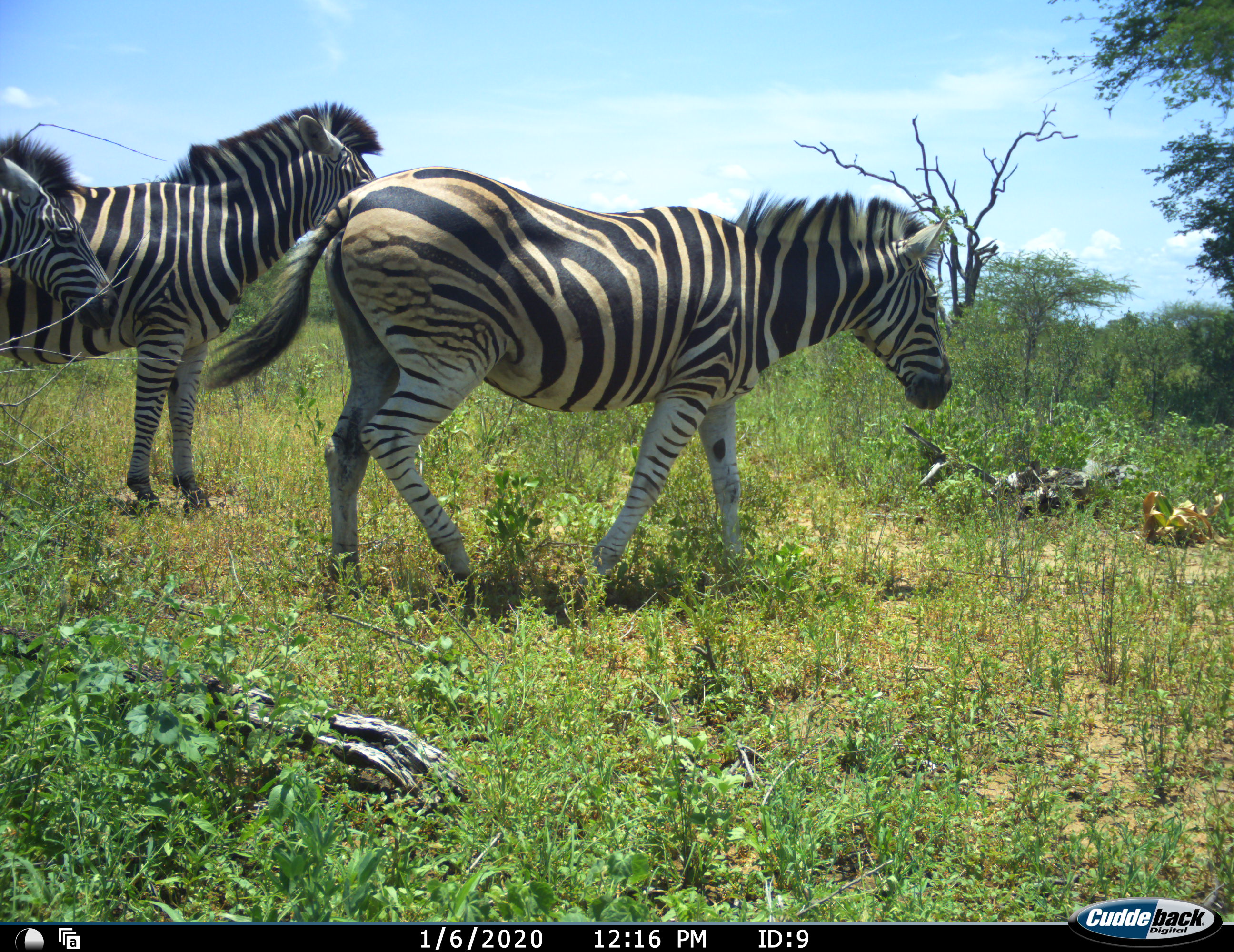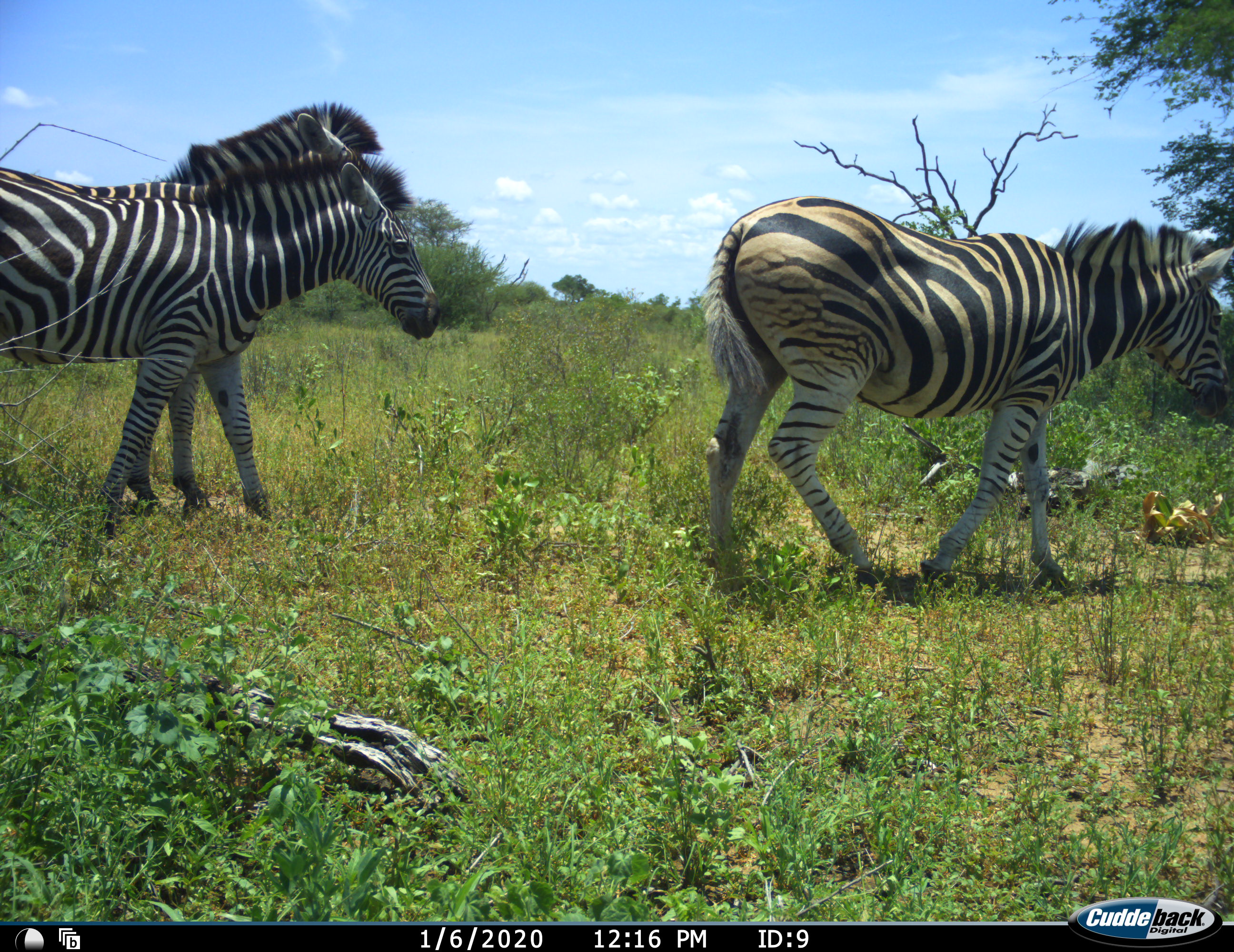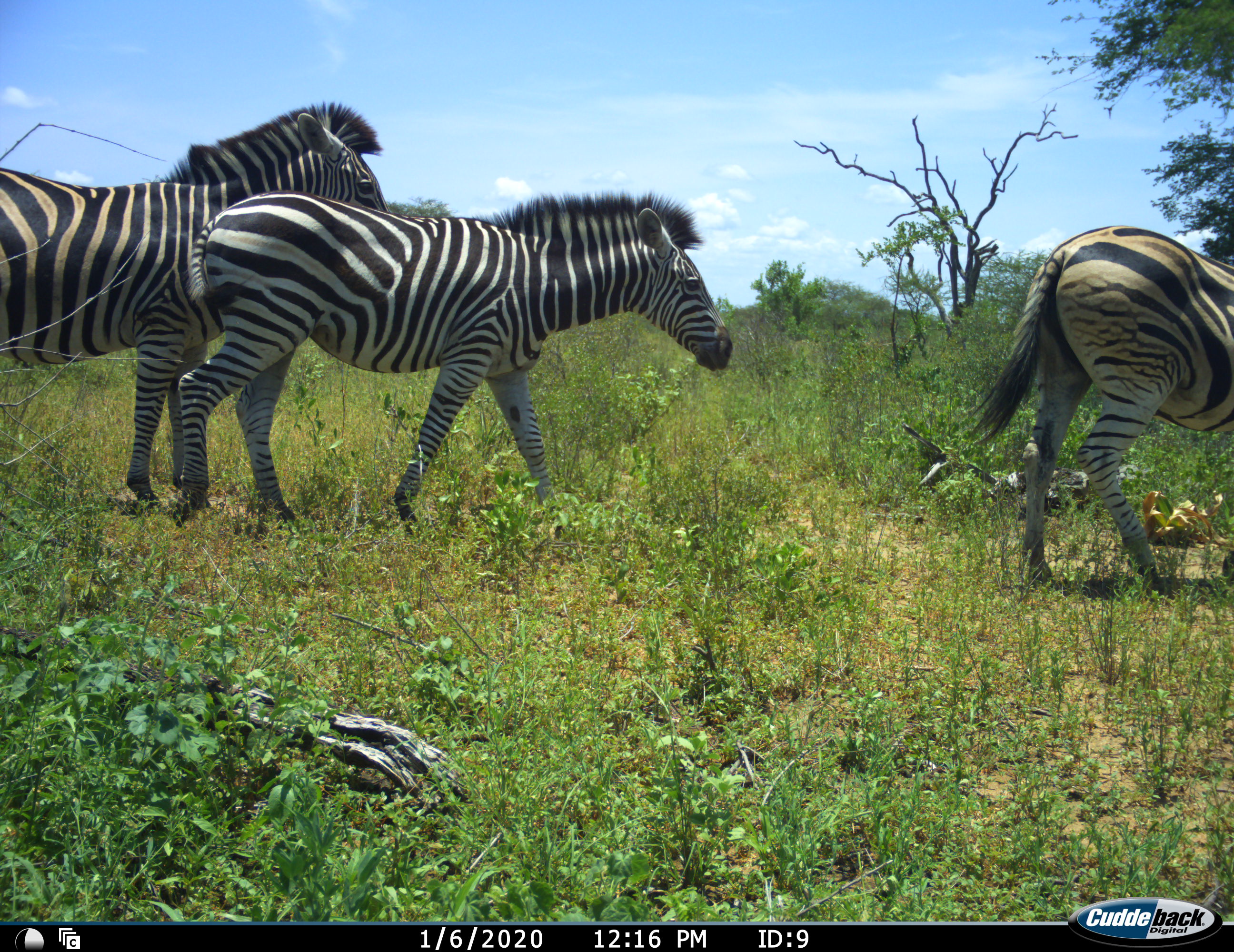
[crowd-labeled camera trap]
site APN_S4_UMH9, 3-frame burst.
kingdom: Animalia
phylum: Chordata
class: Mammalia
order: Perissodactyla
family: Equidae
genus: Equus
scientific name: Equus quagga burchellii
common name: burchell's zebra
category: zebraburchells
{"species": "zebraburchells (burchell's zebra) (Equus quagga burchellii)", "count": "3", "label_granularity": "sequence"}